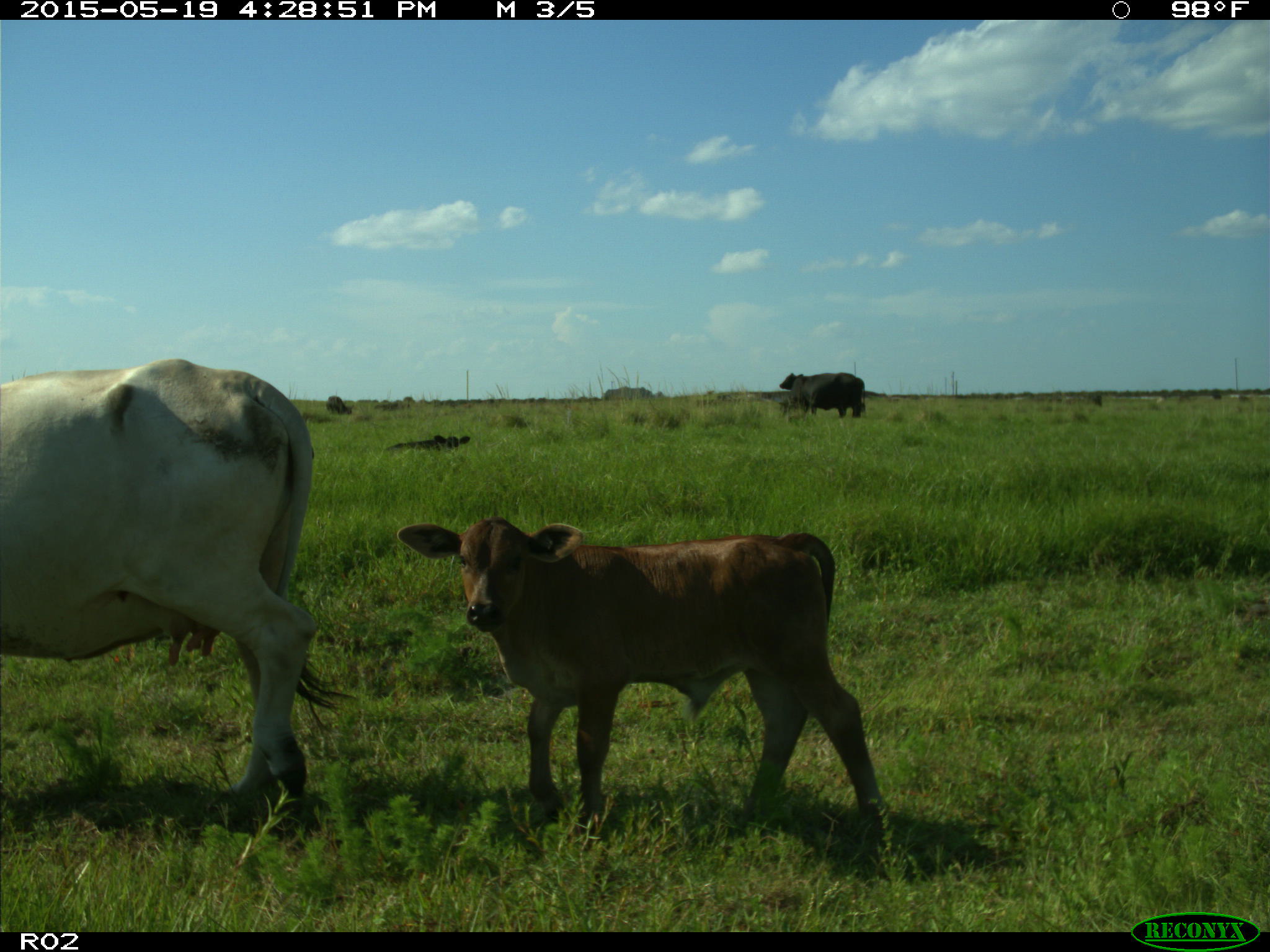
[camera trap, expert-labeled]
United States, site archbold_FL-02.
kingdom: Animalia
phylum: Chordata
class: Mammalia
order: Artiodactyla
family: Bovidae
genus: Bos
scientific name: Bos taurus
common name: domestic cow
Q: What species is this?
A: Bos taurus (domestic cow).